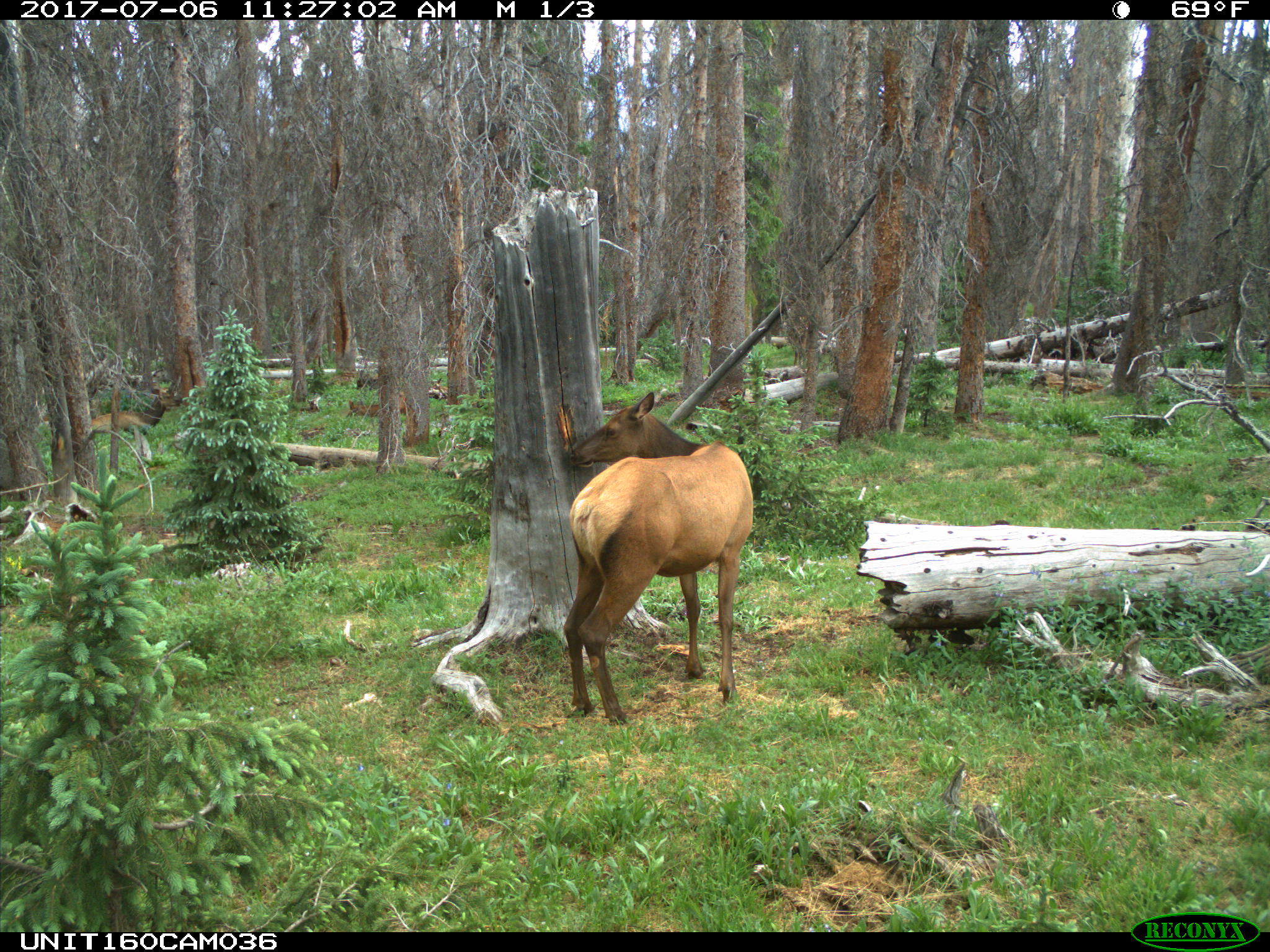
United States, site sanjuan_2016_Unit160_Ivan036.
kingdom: Animalia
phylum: Chordata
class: Mammalia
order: Artiodactyla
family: Cervidae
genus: Cervus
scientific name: Cervus elaphus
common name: red deer